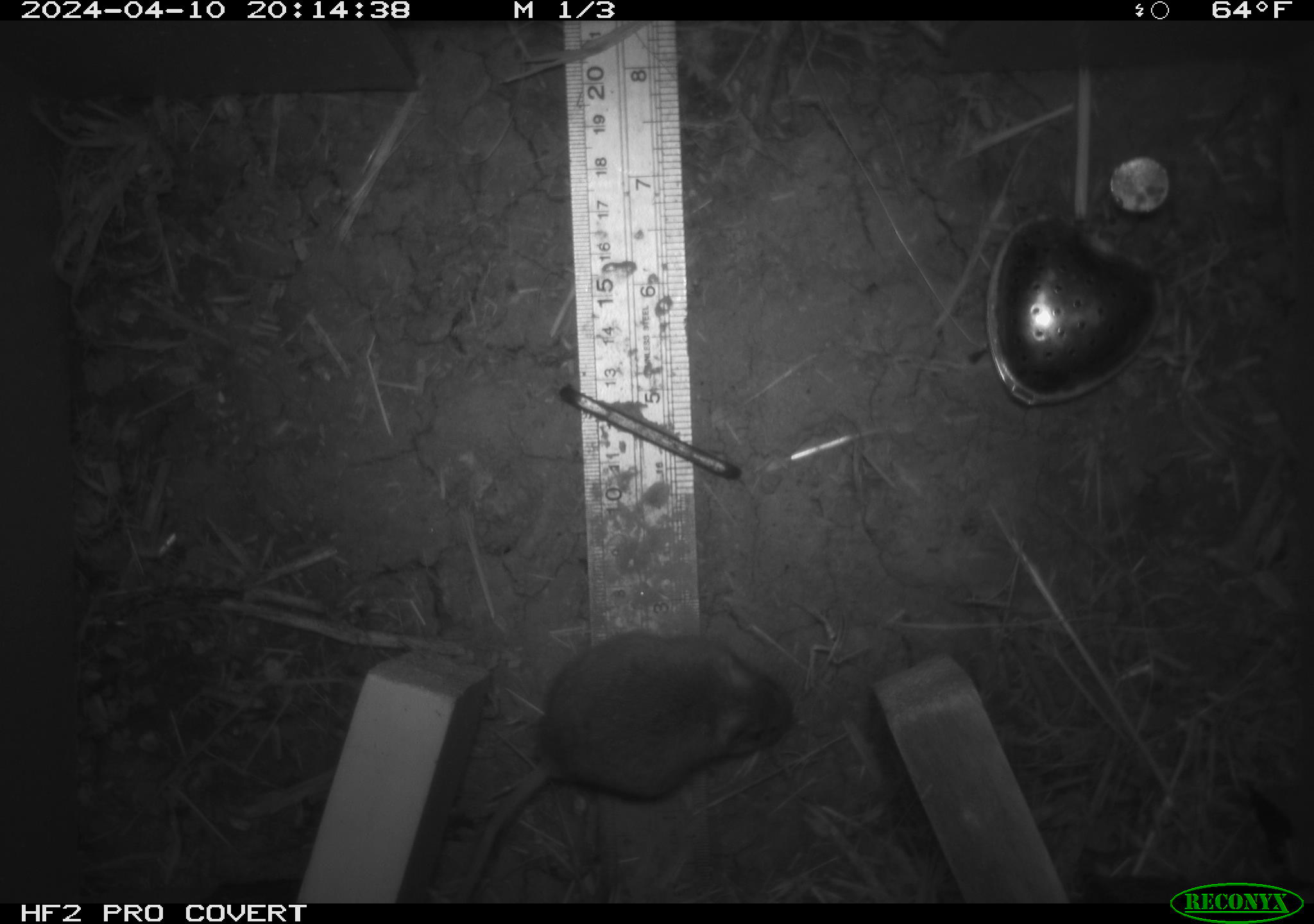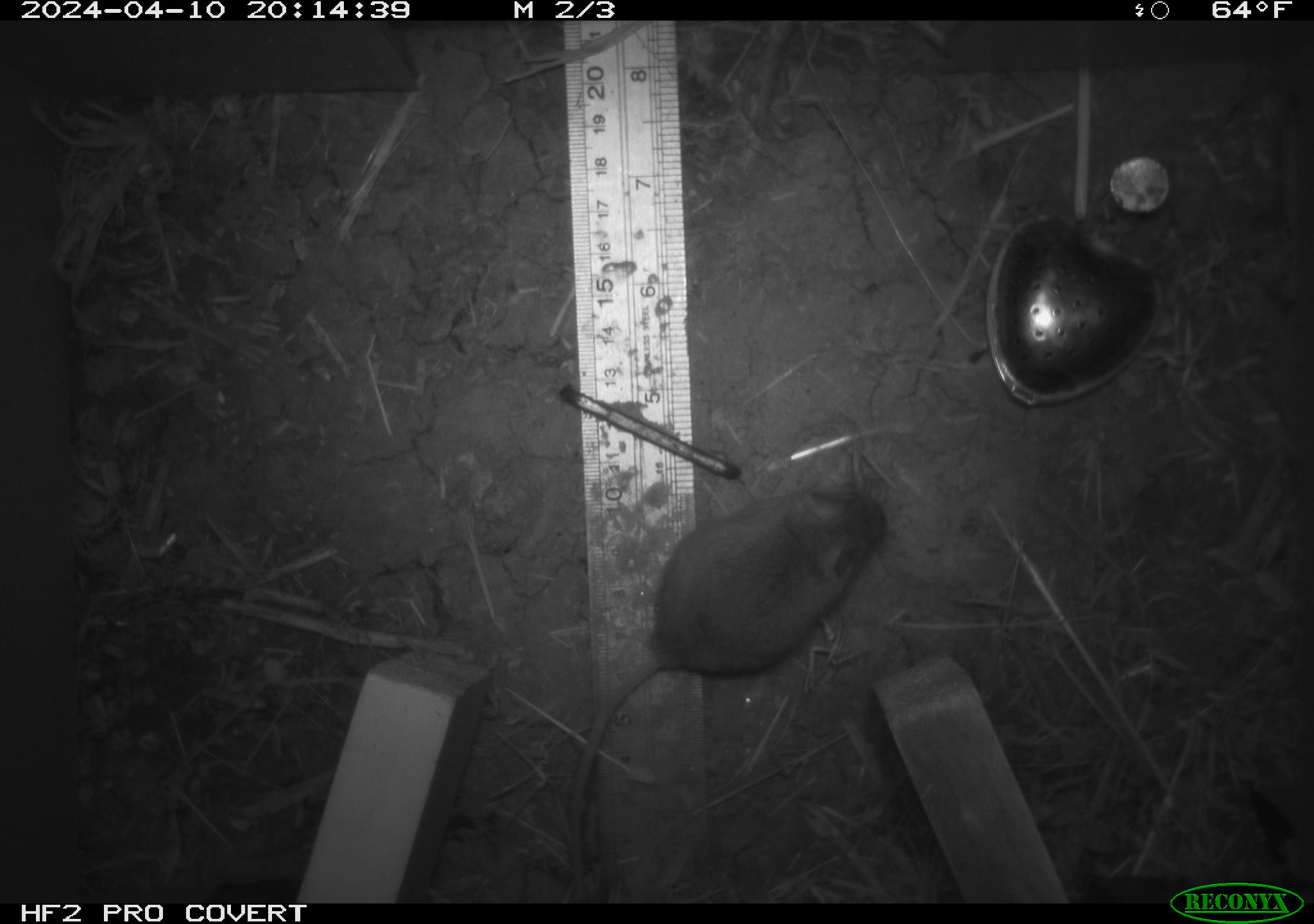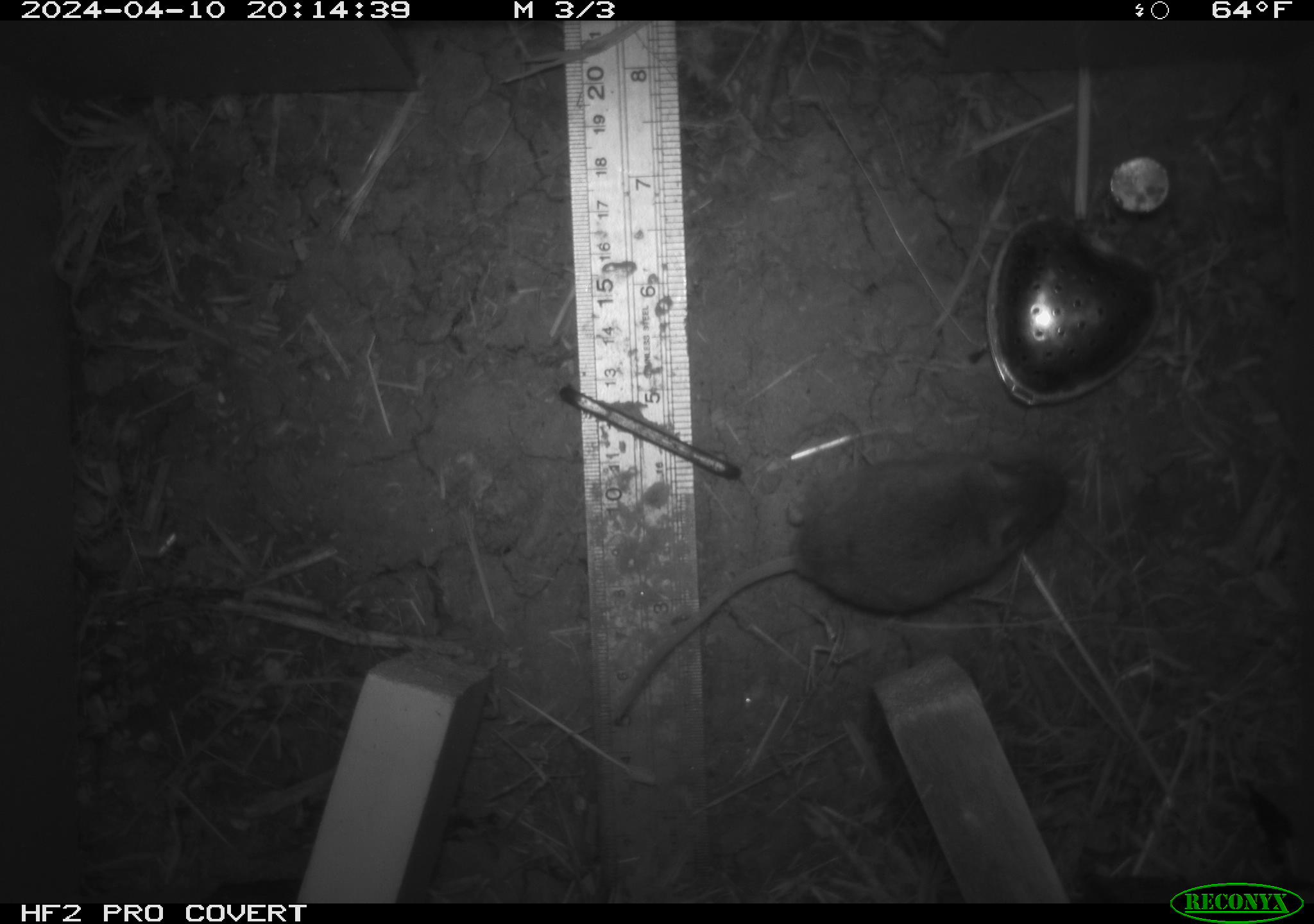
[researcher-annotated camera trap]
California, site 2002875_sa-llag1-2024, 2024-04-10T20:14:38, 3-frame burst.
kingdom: Animalia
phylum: Chordata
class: Mammalia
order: Rodentia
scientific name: Rodentia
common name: mouse species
Mouse species (Rodentia).